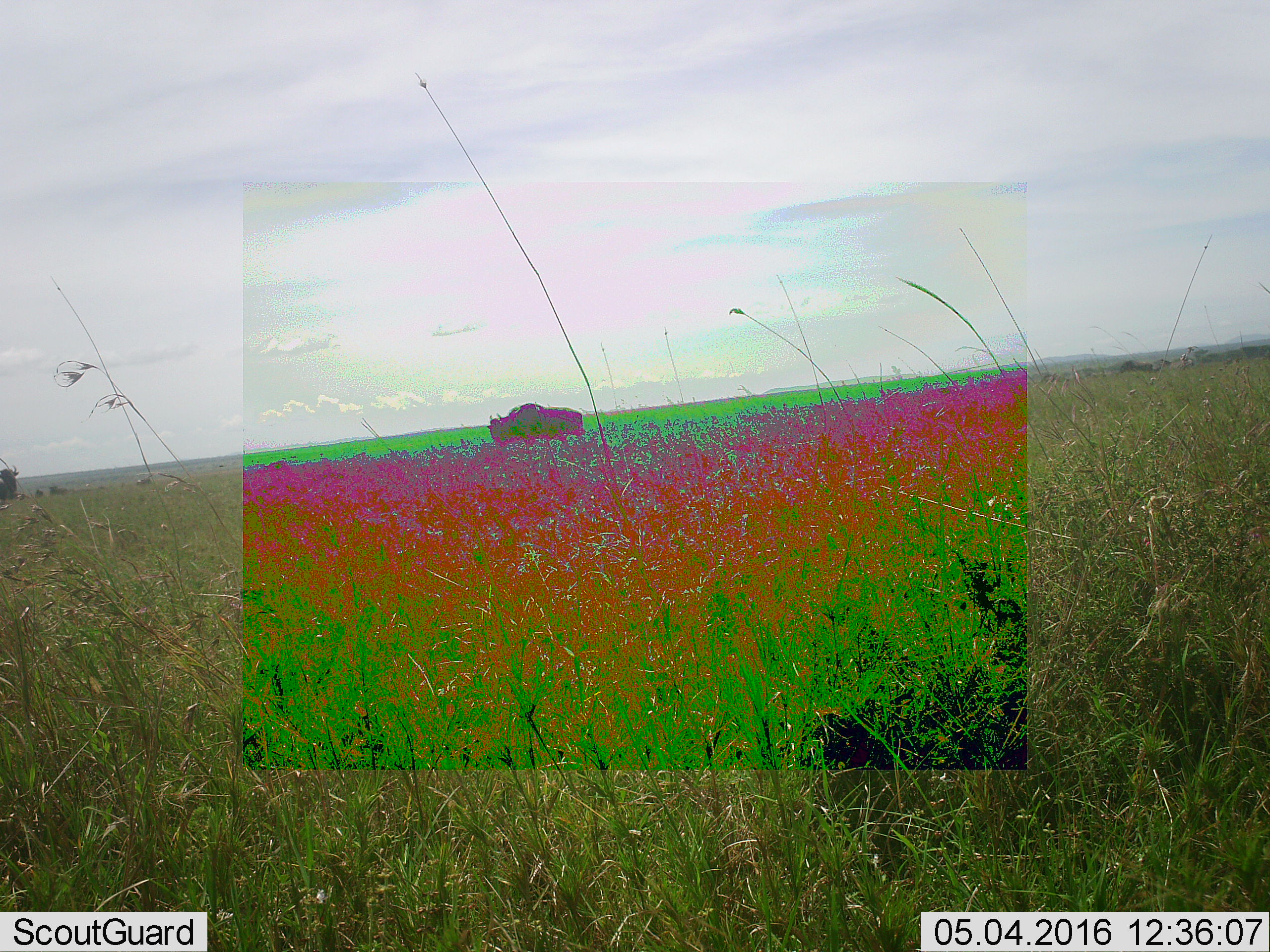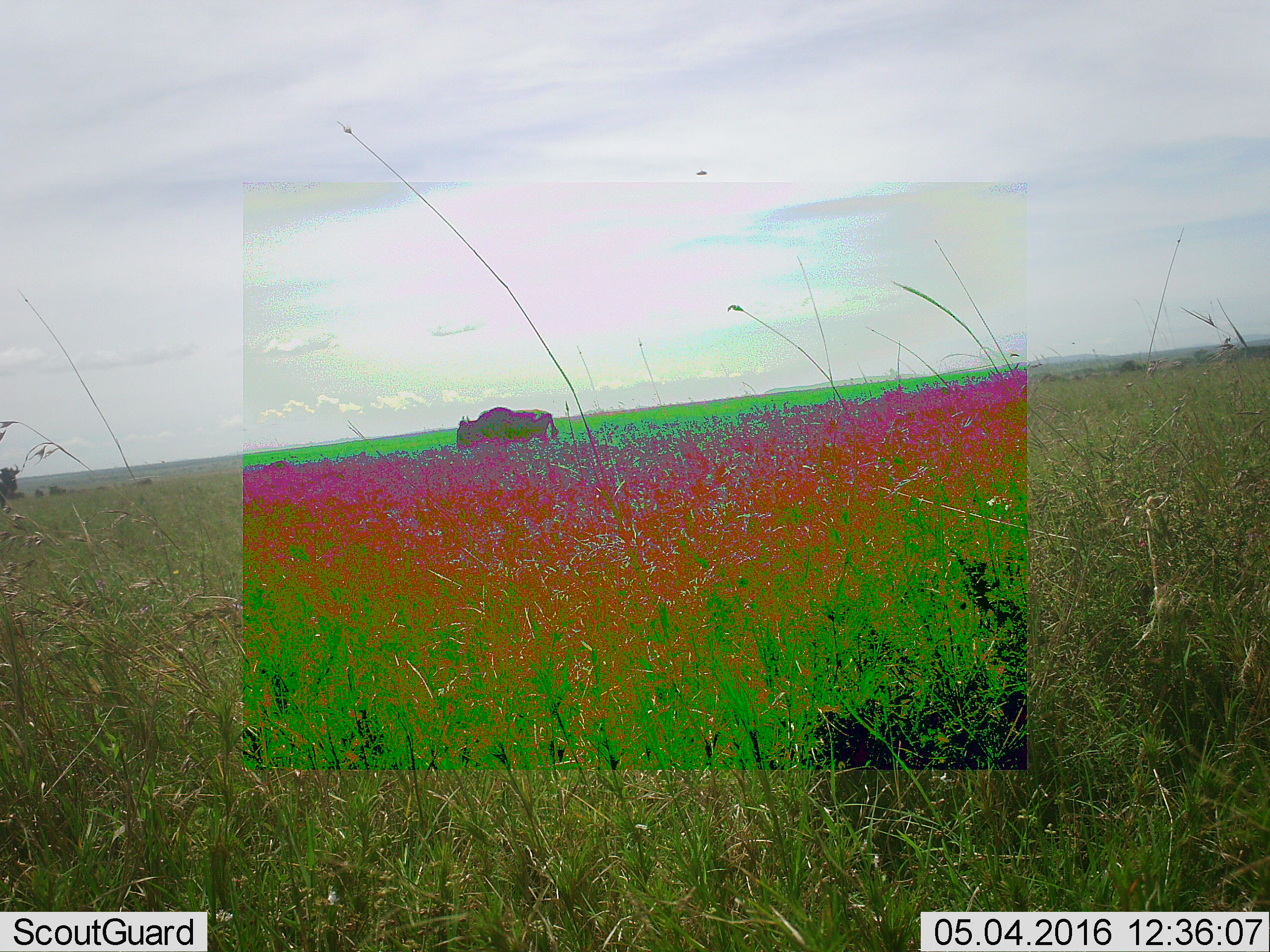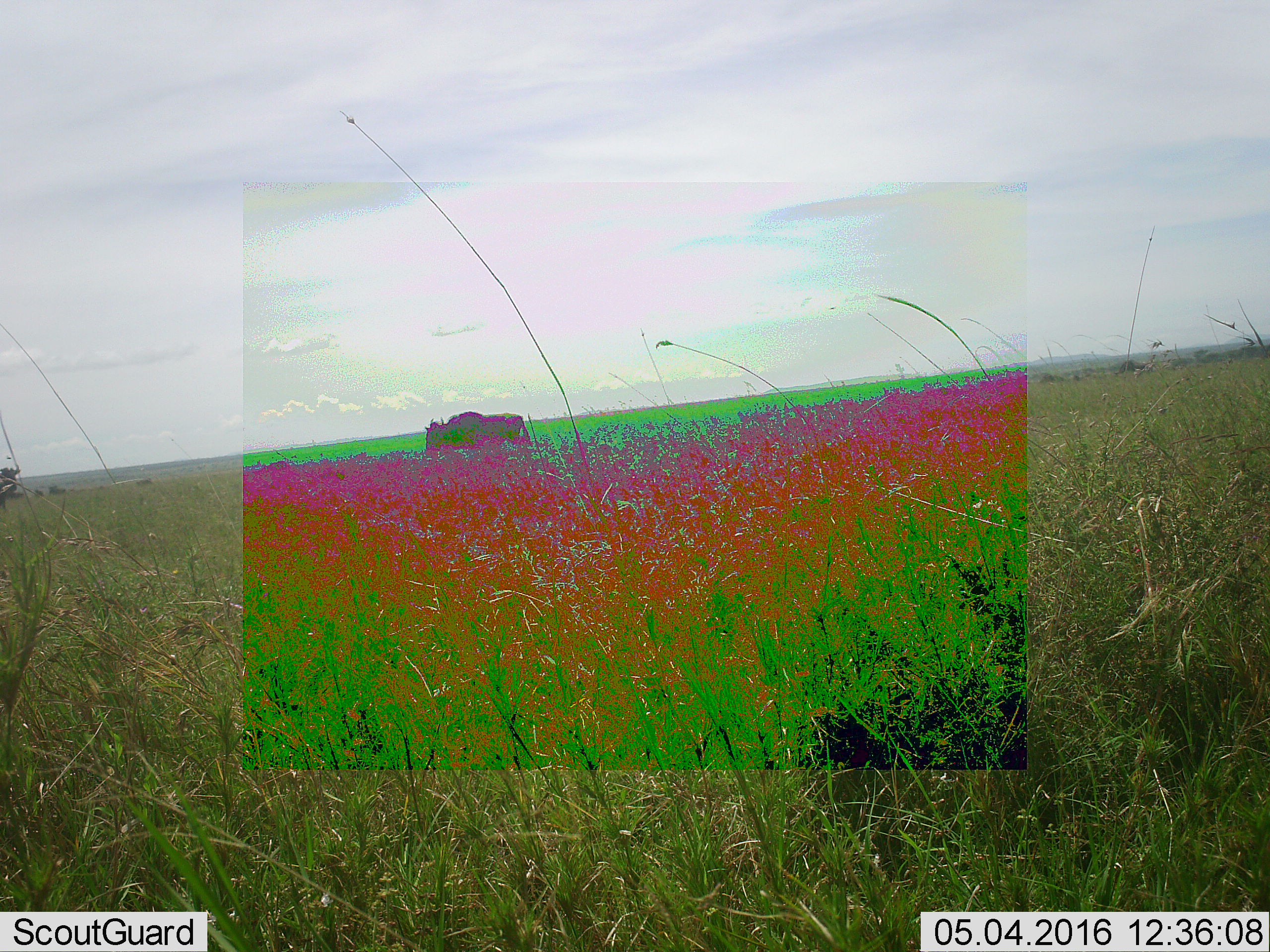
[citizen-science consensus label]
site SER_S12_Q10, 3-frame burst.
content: unidentified animal